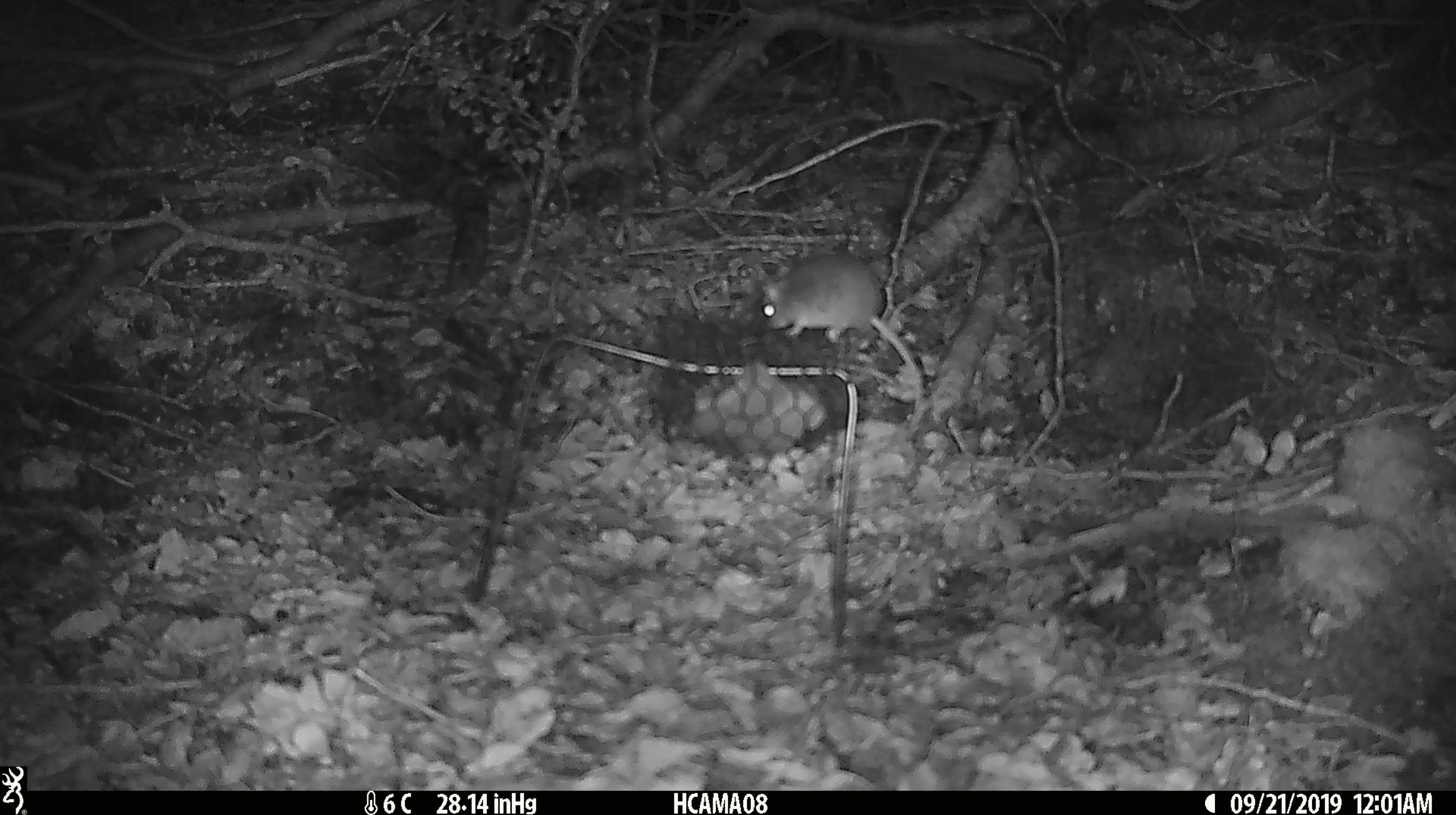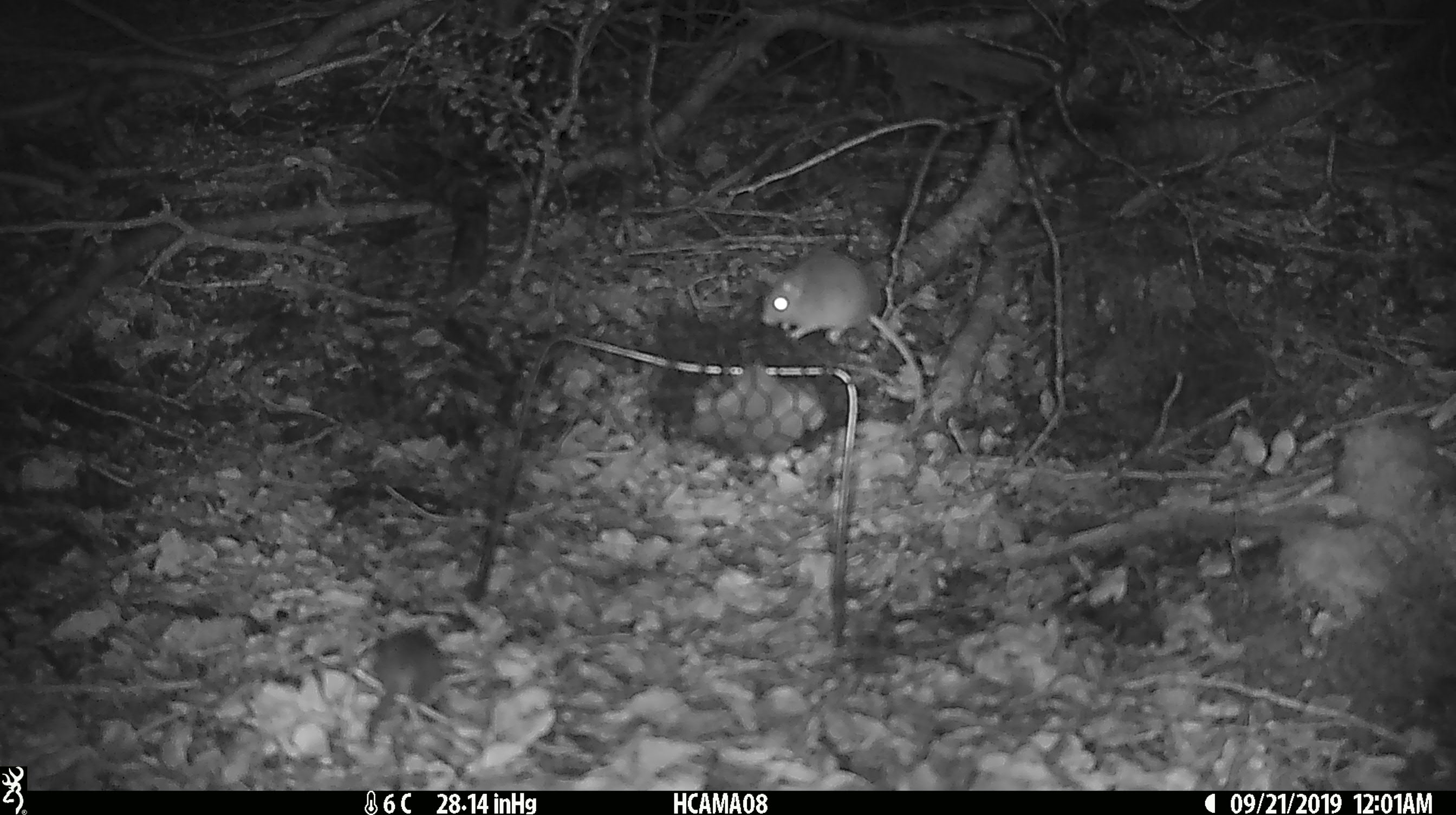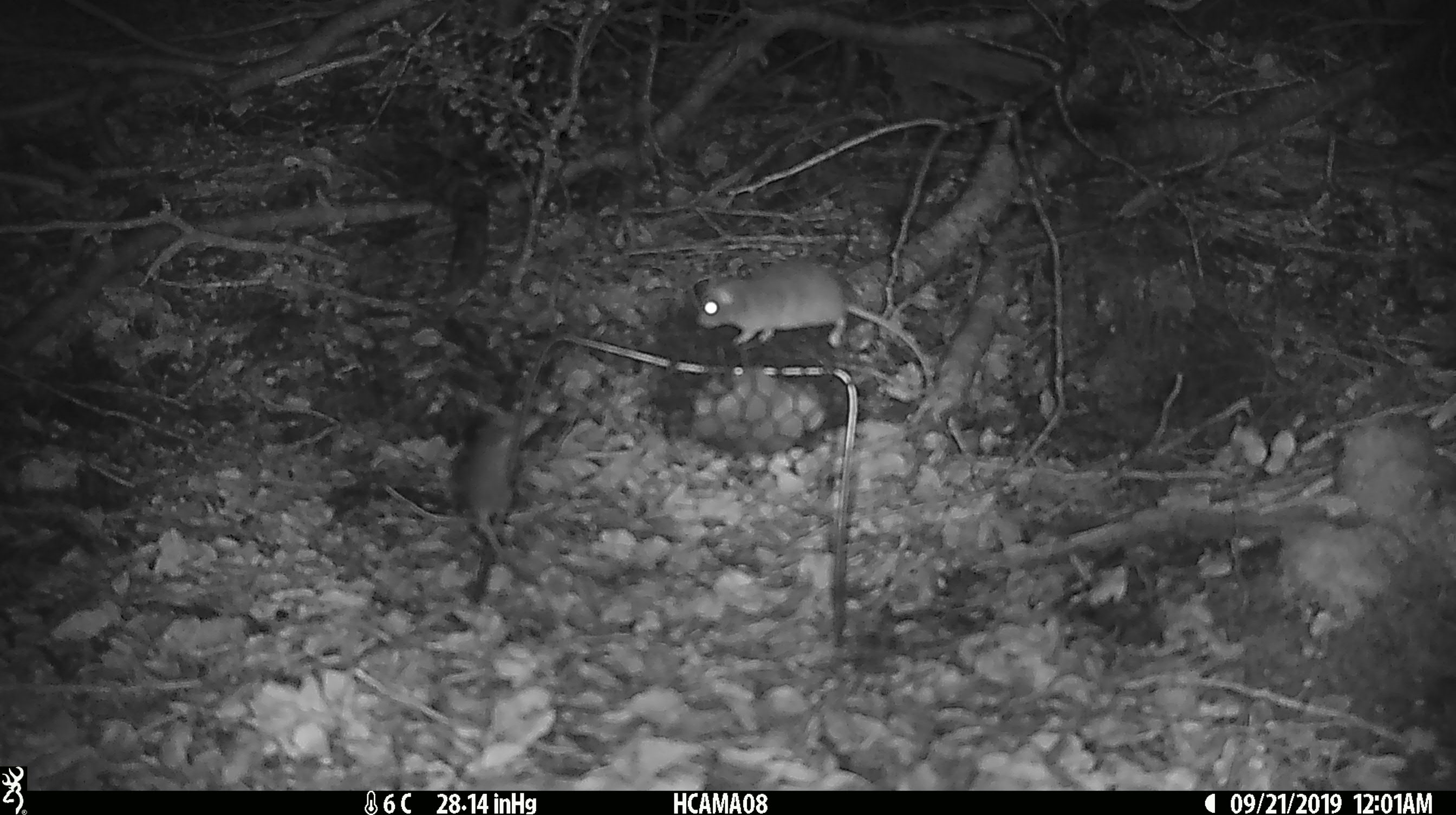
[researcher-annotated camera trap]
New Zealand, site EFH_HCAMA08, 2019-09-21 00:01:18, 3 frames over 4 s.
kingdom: Animalia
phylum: Chordata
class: Mammalia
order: Rodentia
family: Muridae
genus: Mus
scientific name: Mus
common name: mouse